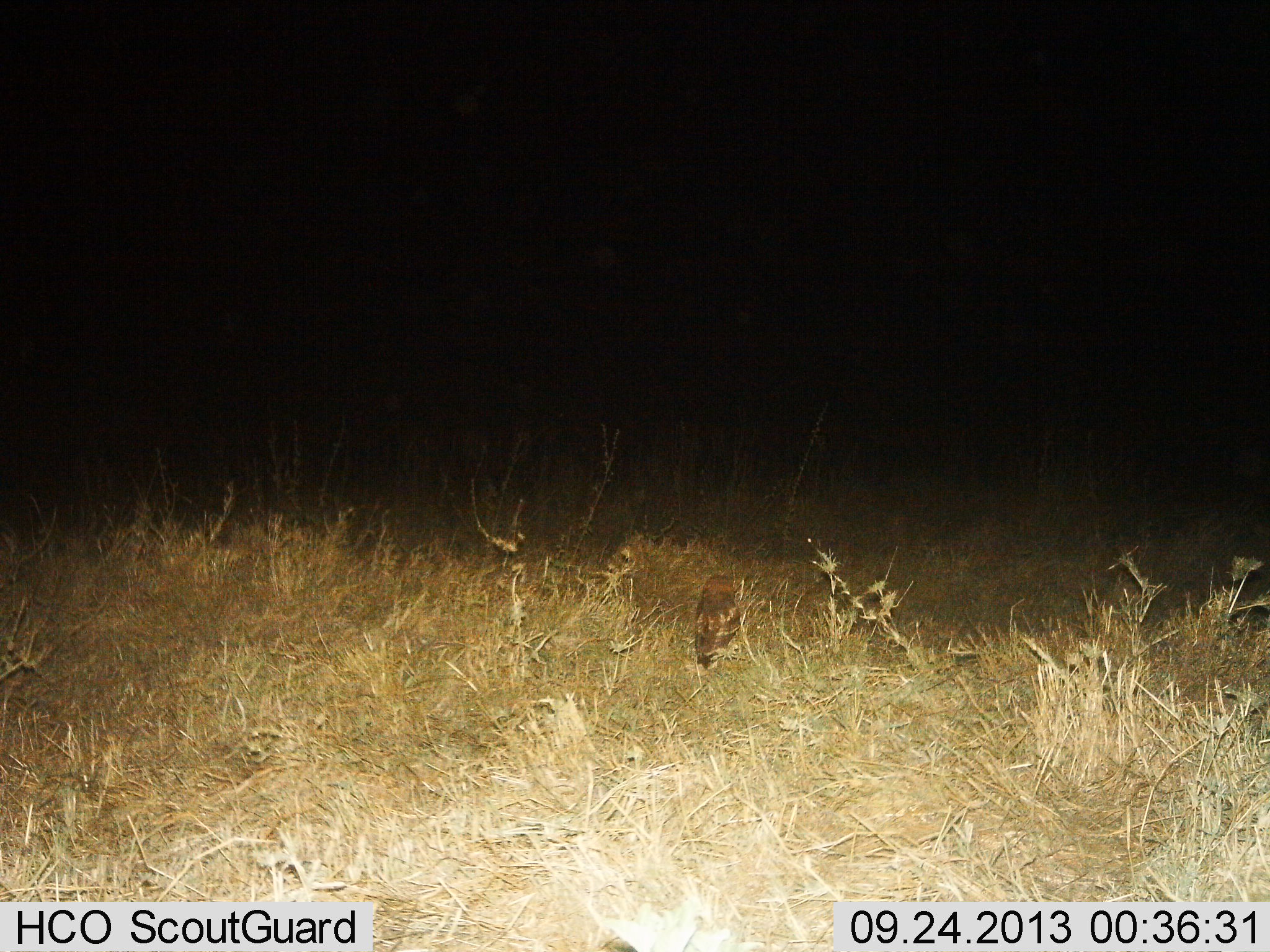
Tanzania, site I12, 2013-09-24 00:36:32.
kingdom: Animalia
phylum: Chordata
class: Aves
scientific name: Aves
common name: bird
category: otherbird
Otherbird (bird) (Aves), count 1. Behavior (volunteer vote fractions): standing 100%, resting 0%, moving 0%, interacting 0%. Young present (vote fraction): 0%. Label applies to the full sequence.